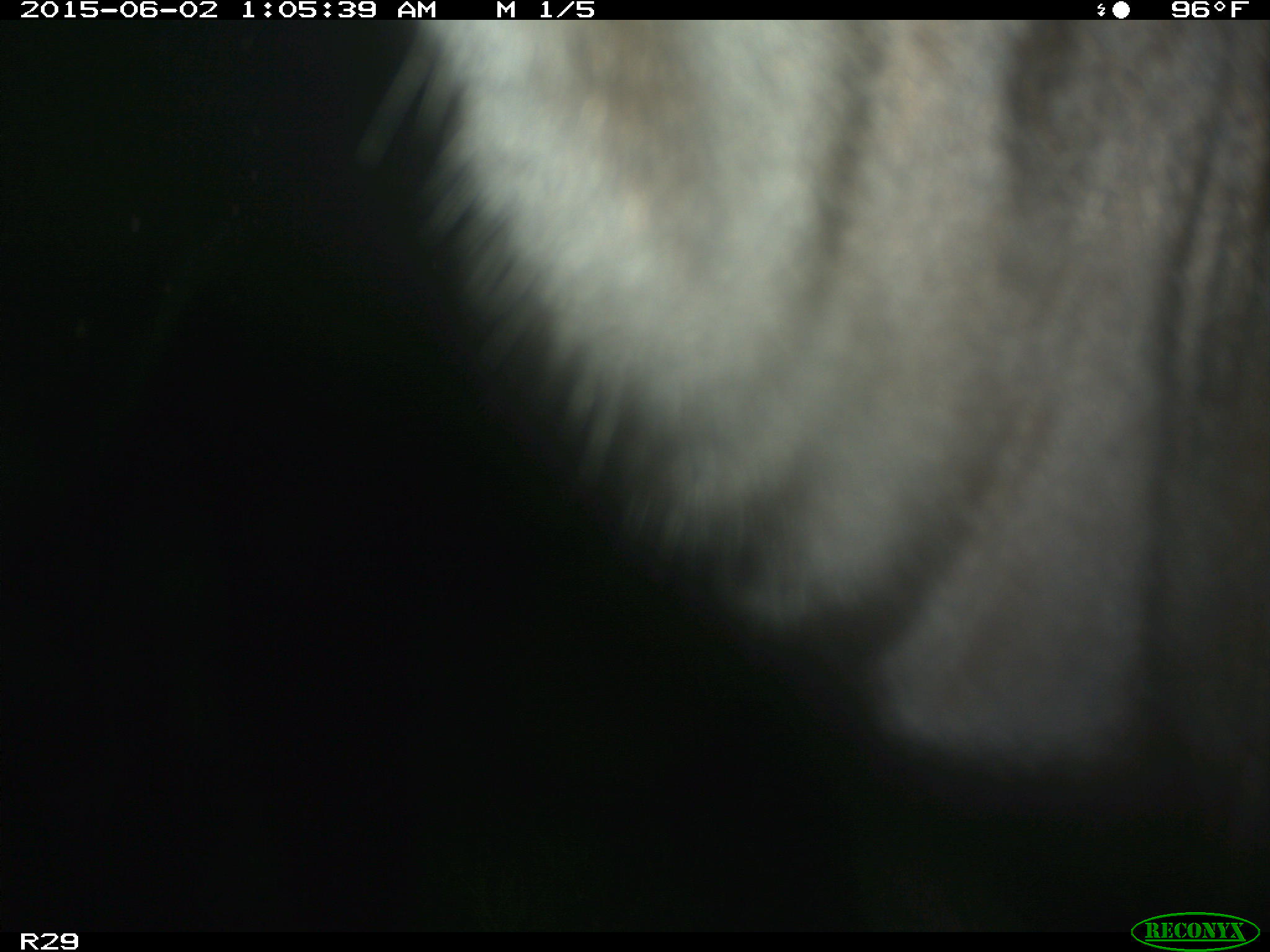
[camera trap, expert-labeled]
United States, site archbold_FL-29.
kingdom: Animalia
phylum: Chordata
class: Mammalia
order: Artiodactyla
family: Bovidae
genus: Bos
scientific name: Bos taurus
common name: domestic cow